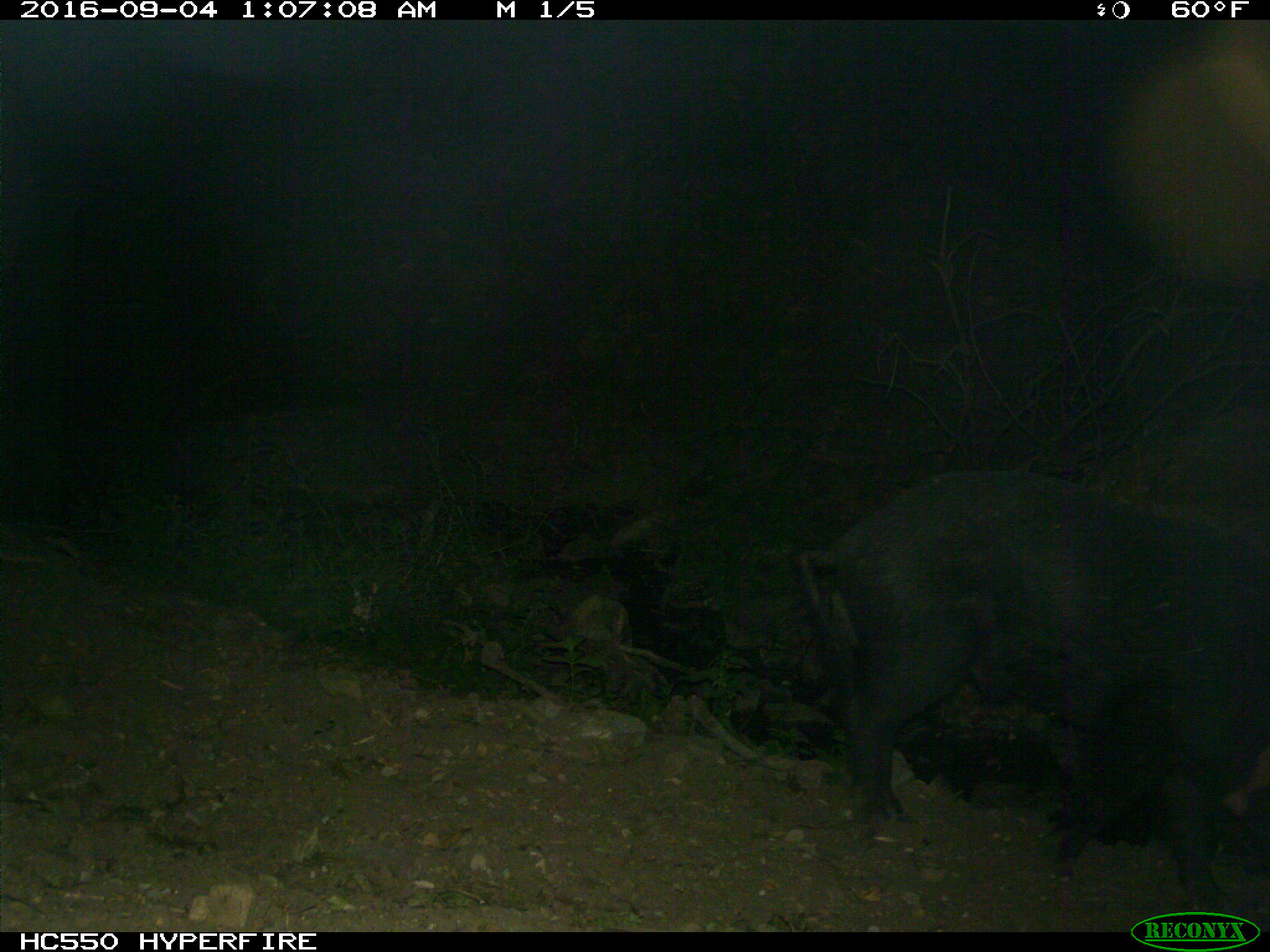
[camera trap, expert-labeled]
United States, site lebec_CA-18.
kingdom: Animalia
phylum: Chordata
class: Mammalia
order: Artiodactyla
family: Suidae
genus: Sus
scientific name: Sus scrofa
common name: wild boar